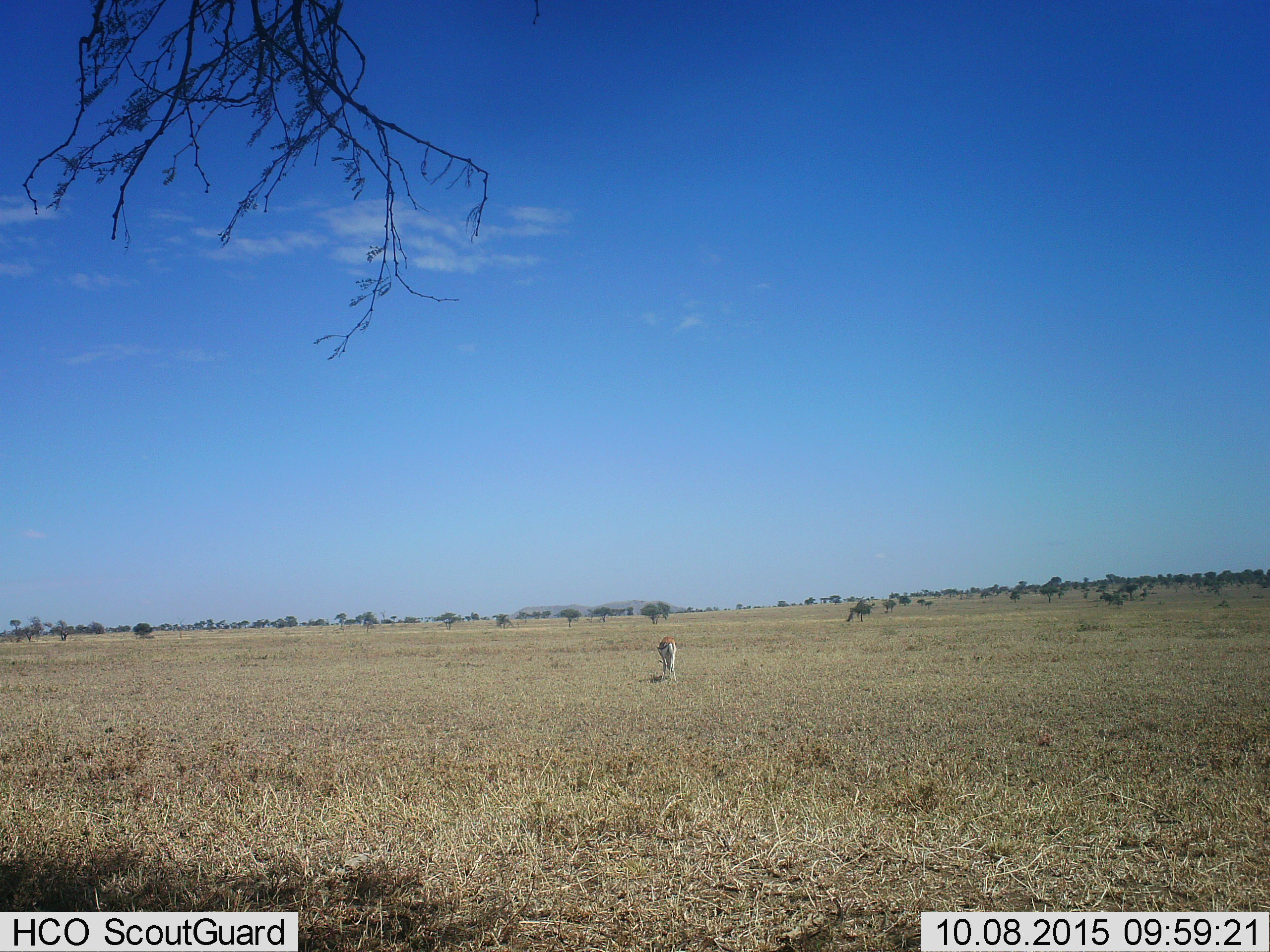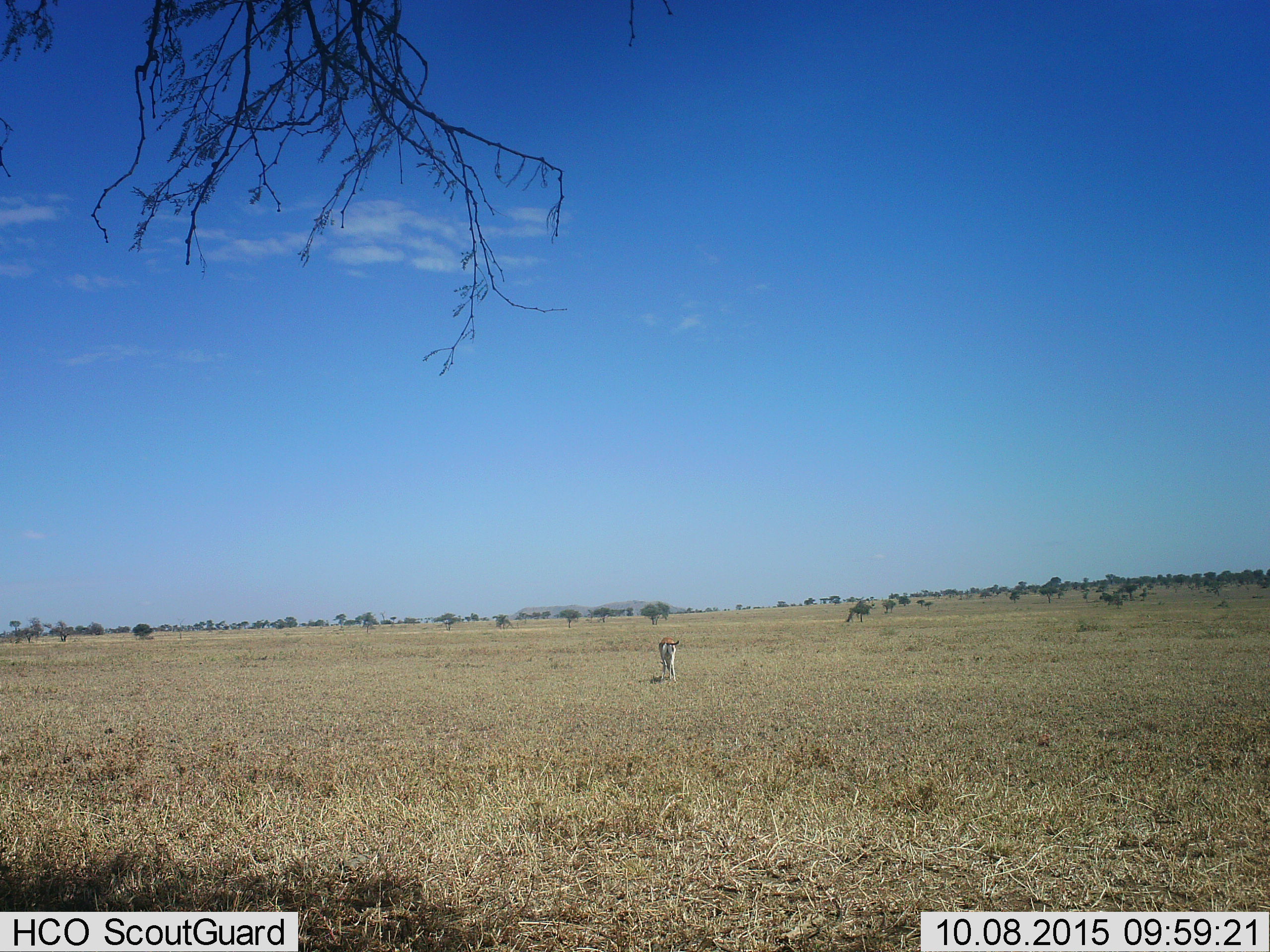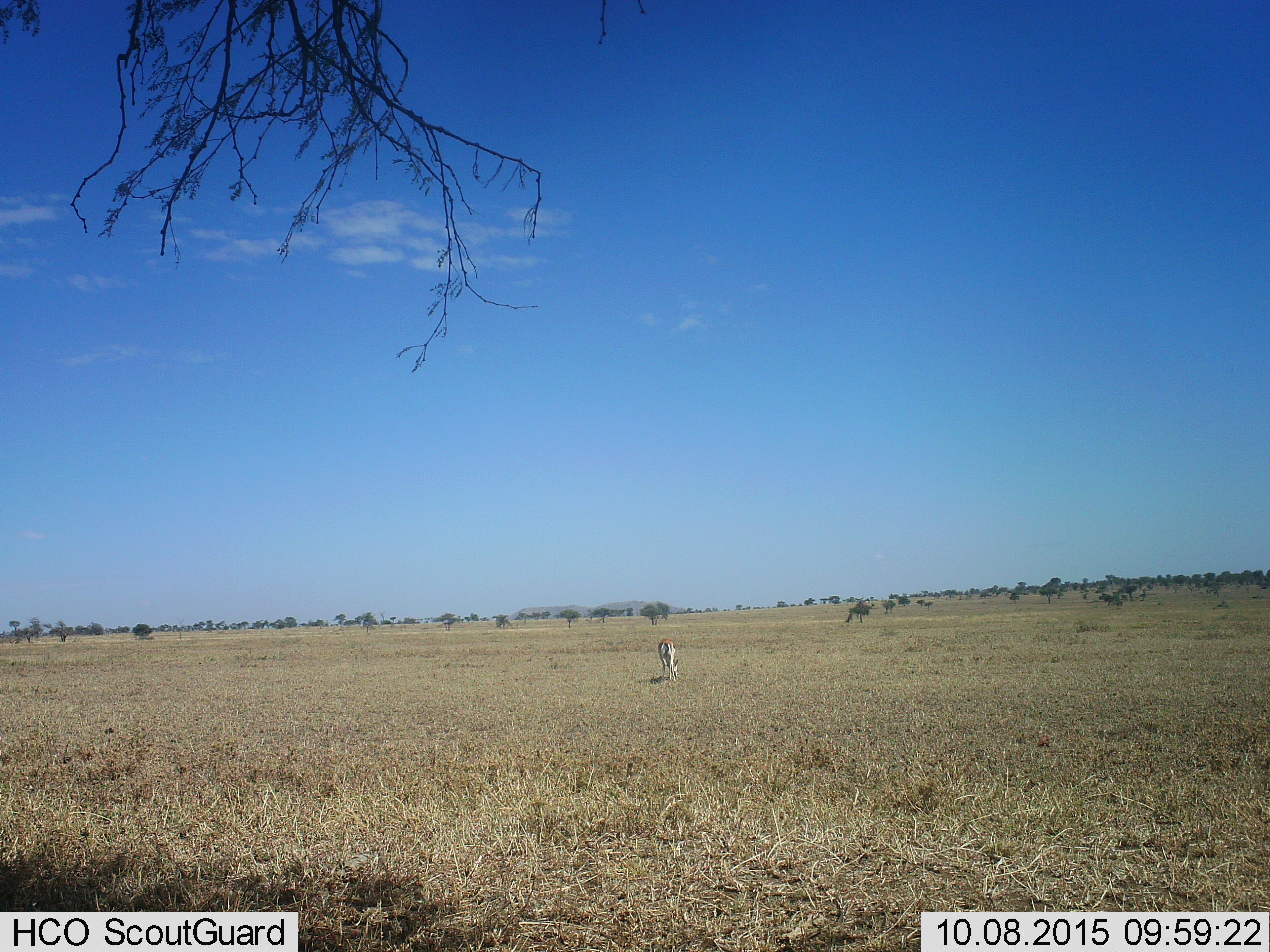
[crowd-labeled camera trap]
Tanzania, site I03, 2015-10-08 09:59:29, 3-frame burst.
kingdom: Animalia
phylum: Chordata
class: Mammalia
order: Artiodactyla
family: Bovidae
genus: Eudorcas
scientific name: Eudorcas thomsonii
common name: thomson's gazelle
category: gazellethomsons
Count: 1.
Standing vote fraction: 43%.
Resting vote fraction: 0%.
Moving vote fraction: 0%.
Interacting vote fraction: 0%.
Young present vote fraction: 0%.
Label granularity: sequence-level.